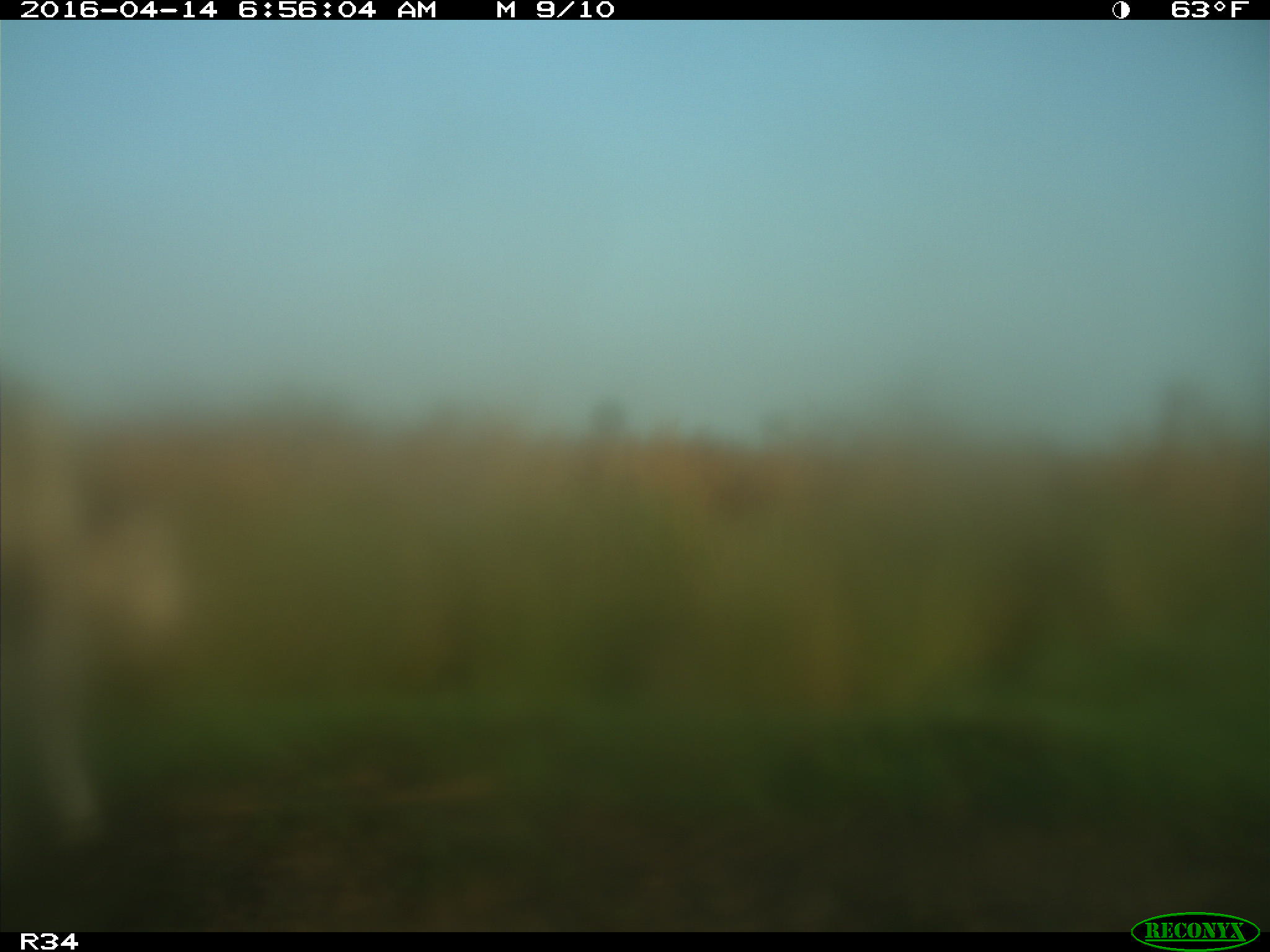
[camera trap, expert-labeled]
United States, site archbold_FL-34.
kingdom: Animalia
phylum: Chordata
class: Mammalia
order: Artiodactyla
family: Bovidae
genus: Bos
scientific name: Bos taurus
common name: domestic cow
Bos taurus (domestic cow).